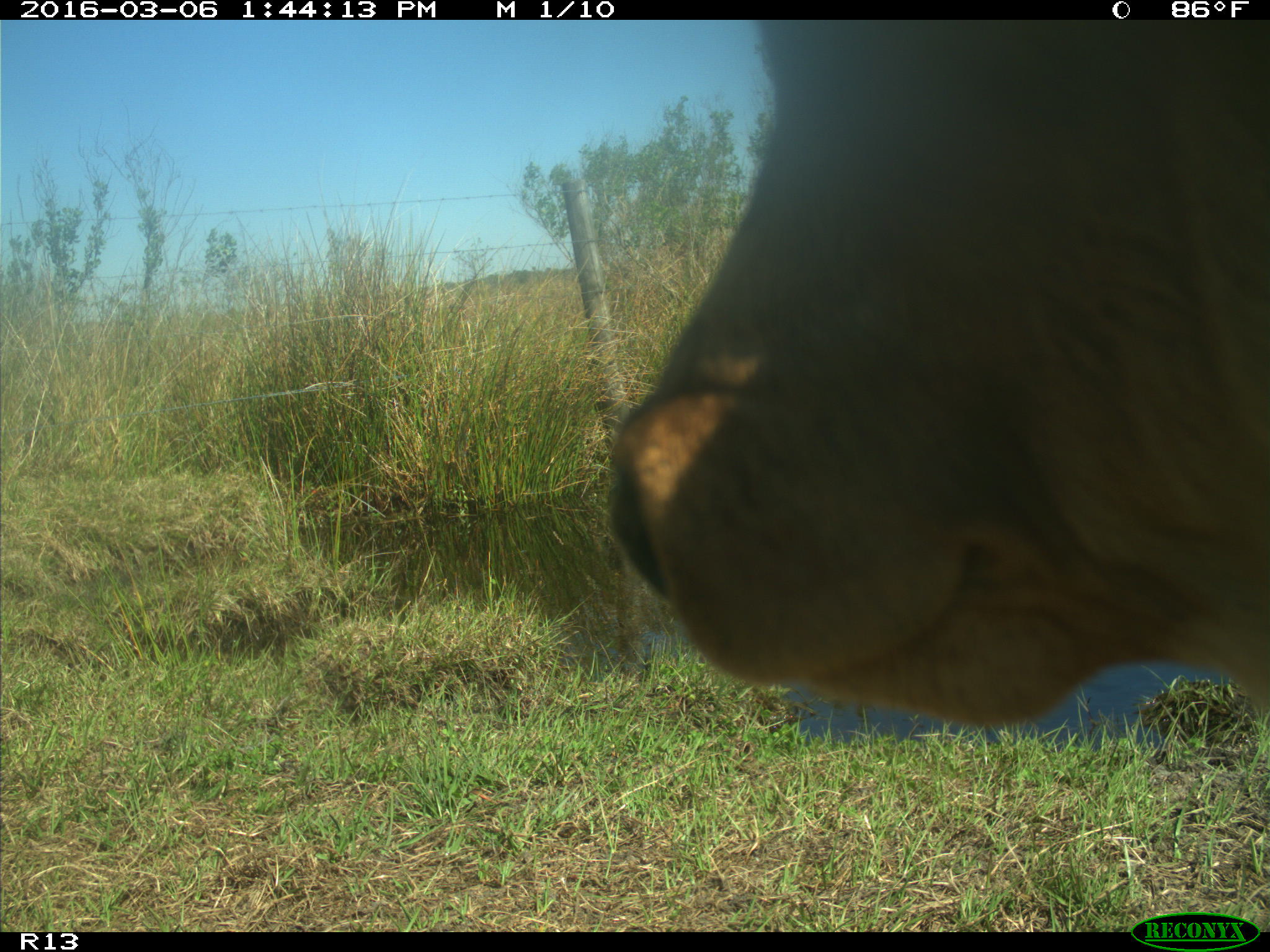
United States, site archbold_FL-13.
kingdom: Animalia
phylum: Chordata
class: Mammalia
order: Artiodactyla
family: Bovidae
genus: Bos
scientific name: Bos taurus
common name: domestic cow